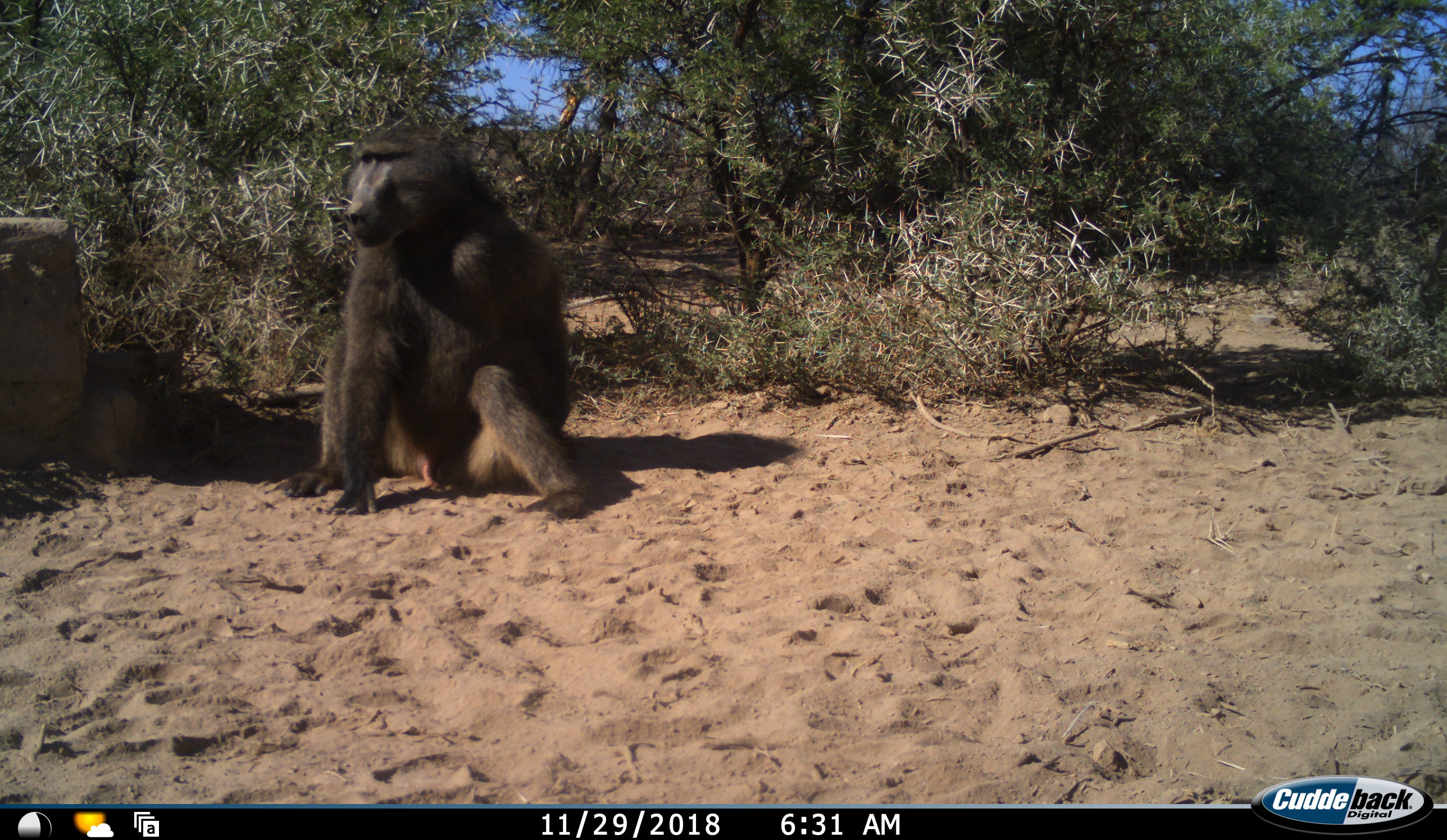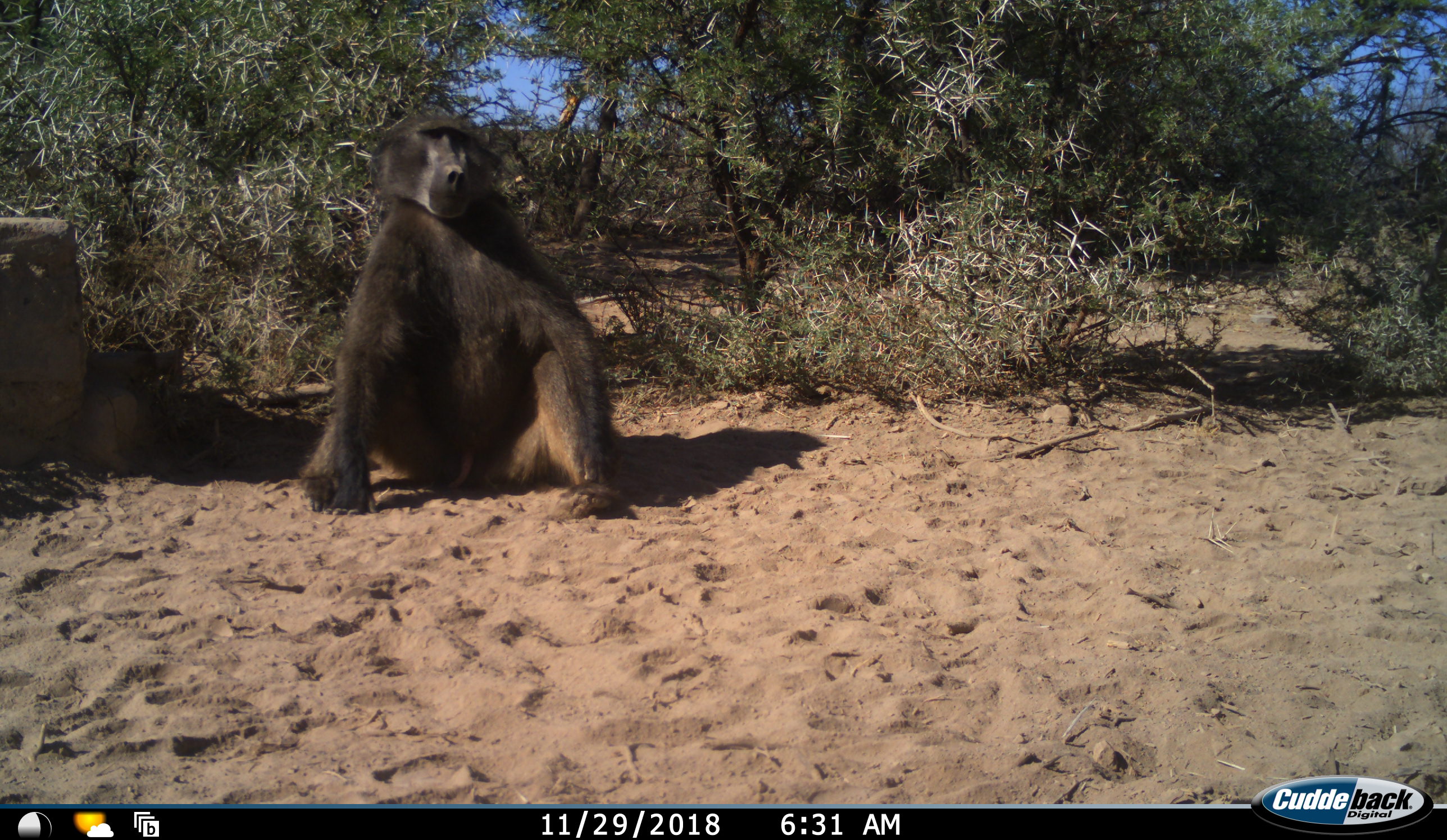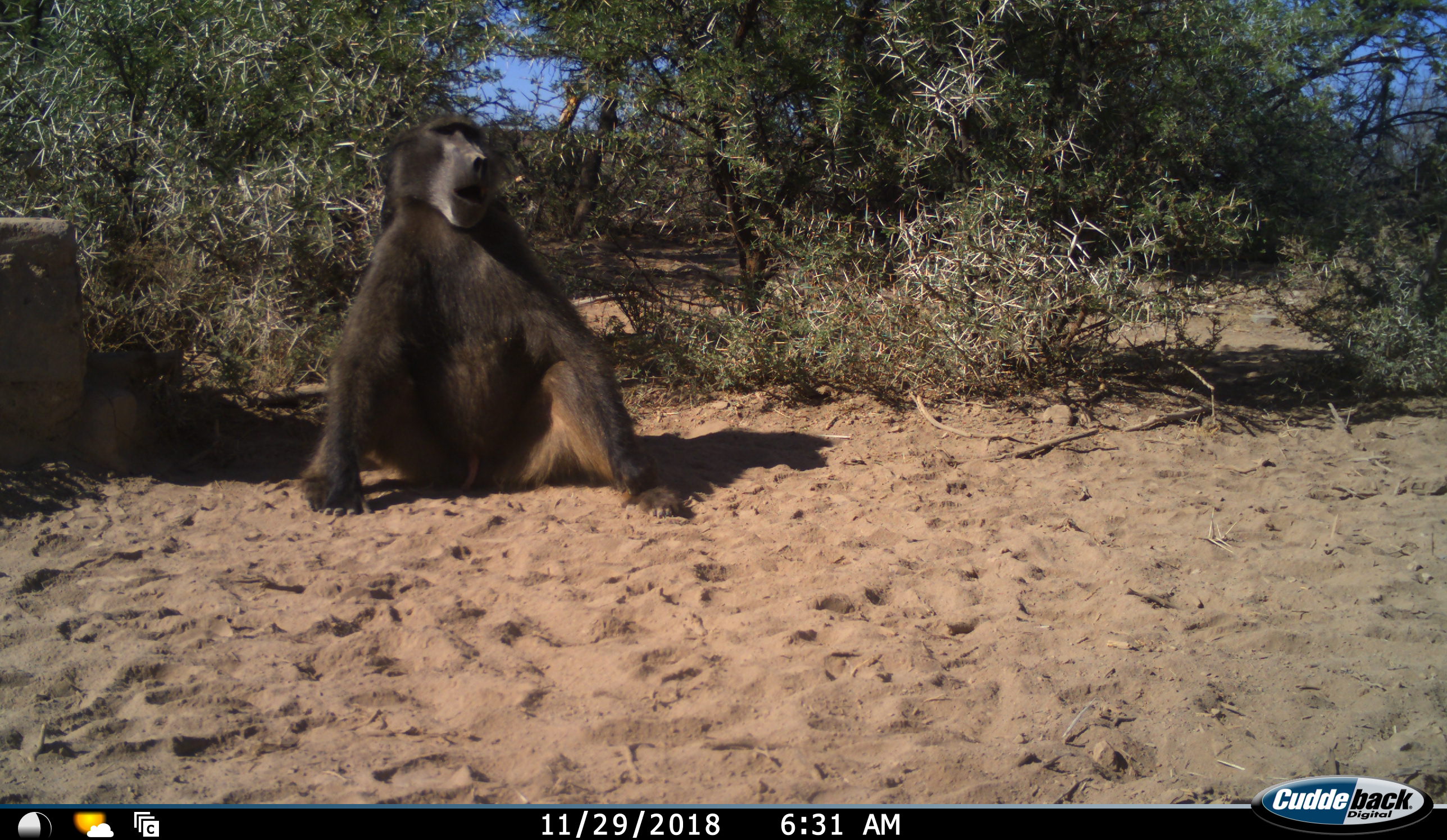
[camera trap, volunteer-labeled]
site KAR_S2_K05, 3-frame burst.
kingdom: Animalia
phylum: Chordata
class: Mammalia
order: Primates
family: Cercopithecidae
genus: Papio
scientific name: Papio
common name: baboon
Baboon (Papio), count 1. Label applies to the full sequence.